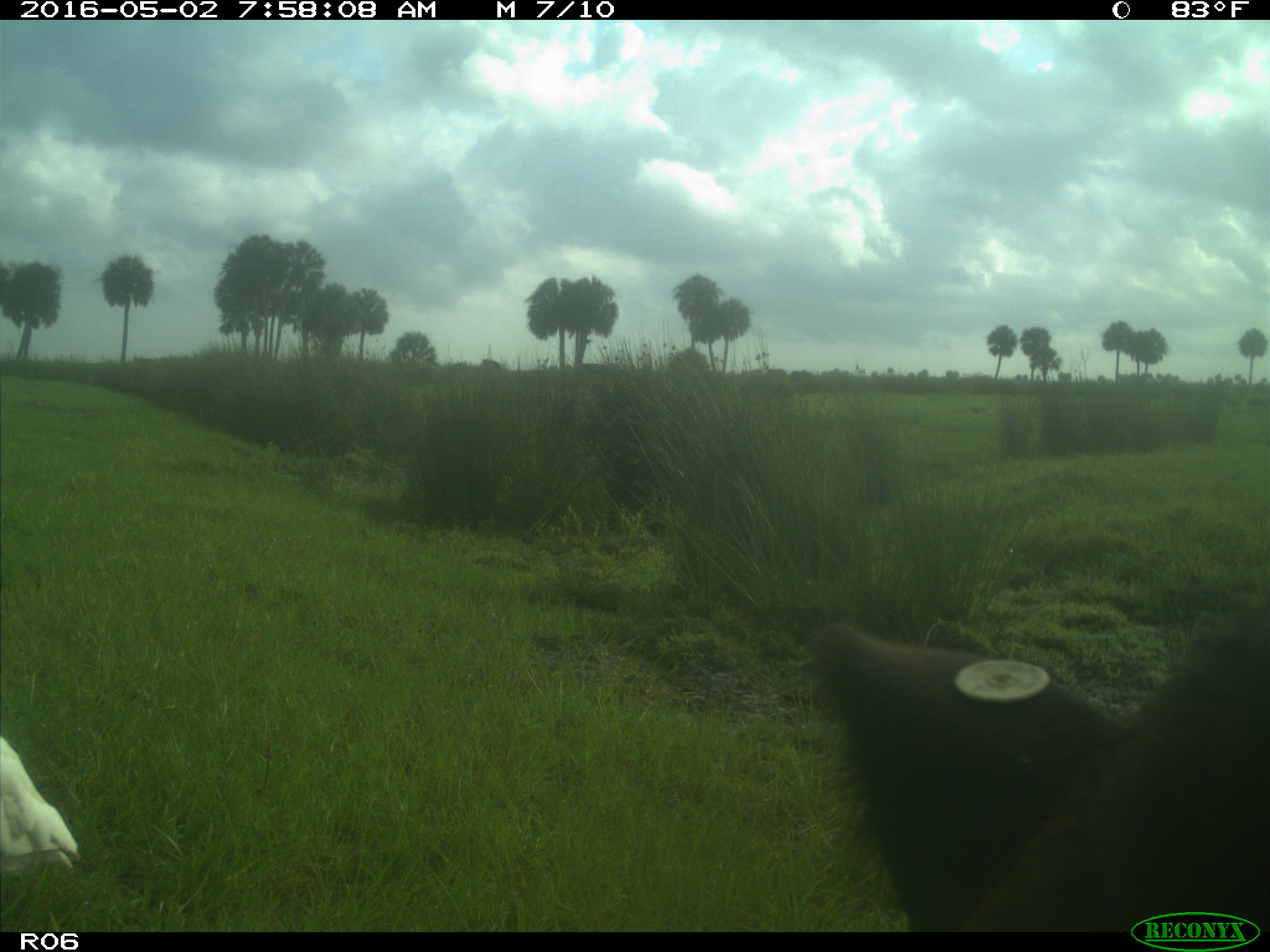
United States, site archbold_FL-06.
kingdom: Animalia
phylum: Chordata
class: Mammalia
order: Artiodactyla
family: Bovidae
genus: Bos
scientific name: Bos taurus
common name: domestic cow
Bos taurus (domestic cow).